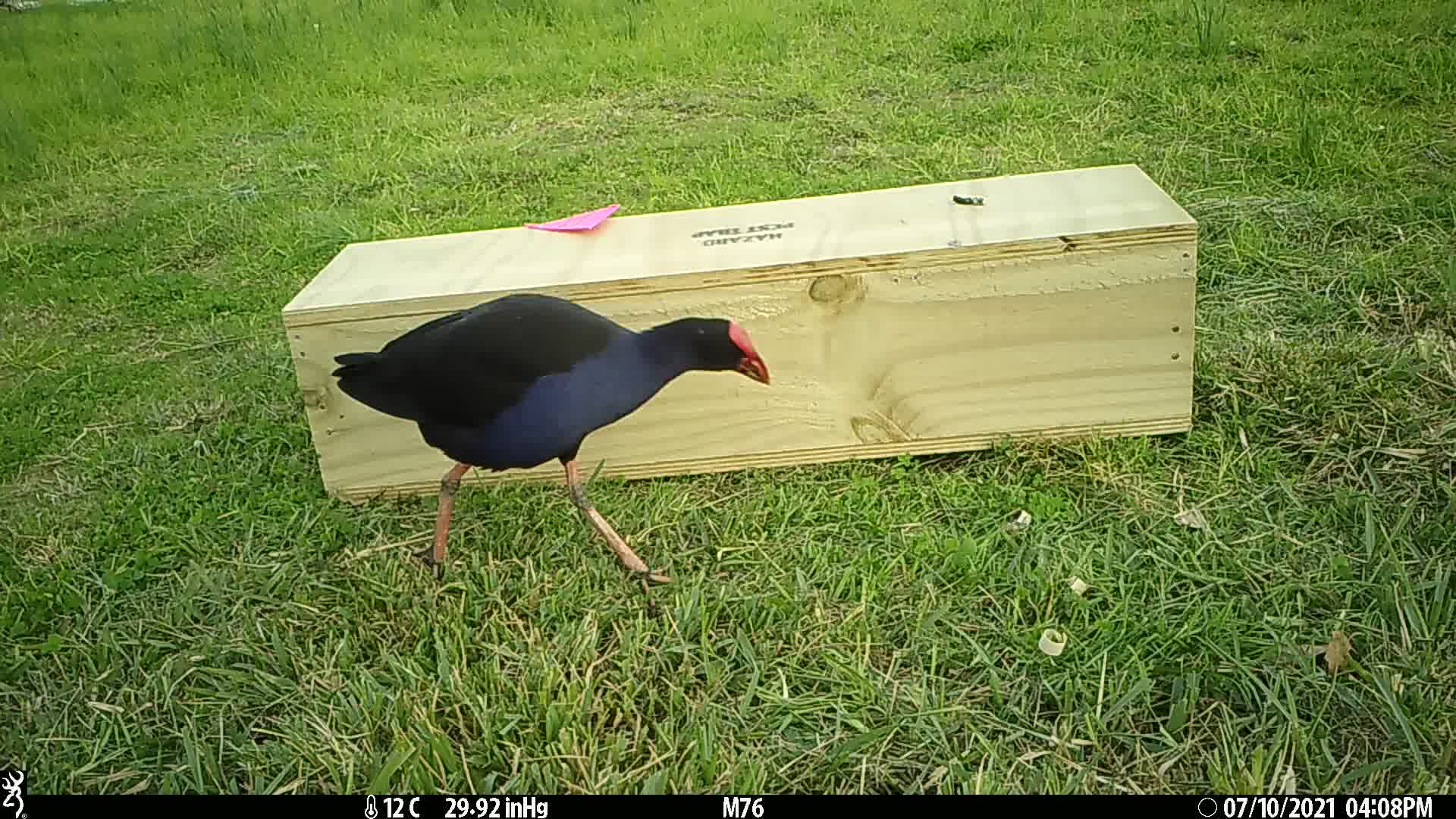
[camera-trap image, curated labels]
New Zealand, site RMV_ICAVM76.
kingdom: Animalia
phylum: Chordata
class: Aves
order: Gruiformes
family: Rallidae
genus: Porphyrio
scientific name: Porphyrio melanotus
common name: australasian swamphen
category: pukeko